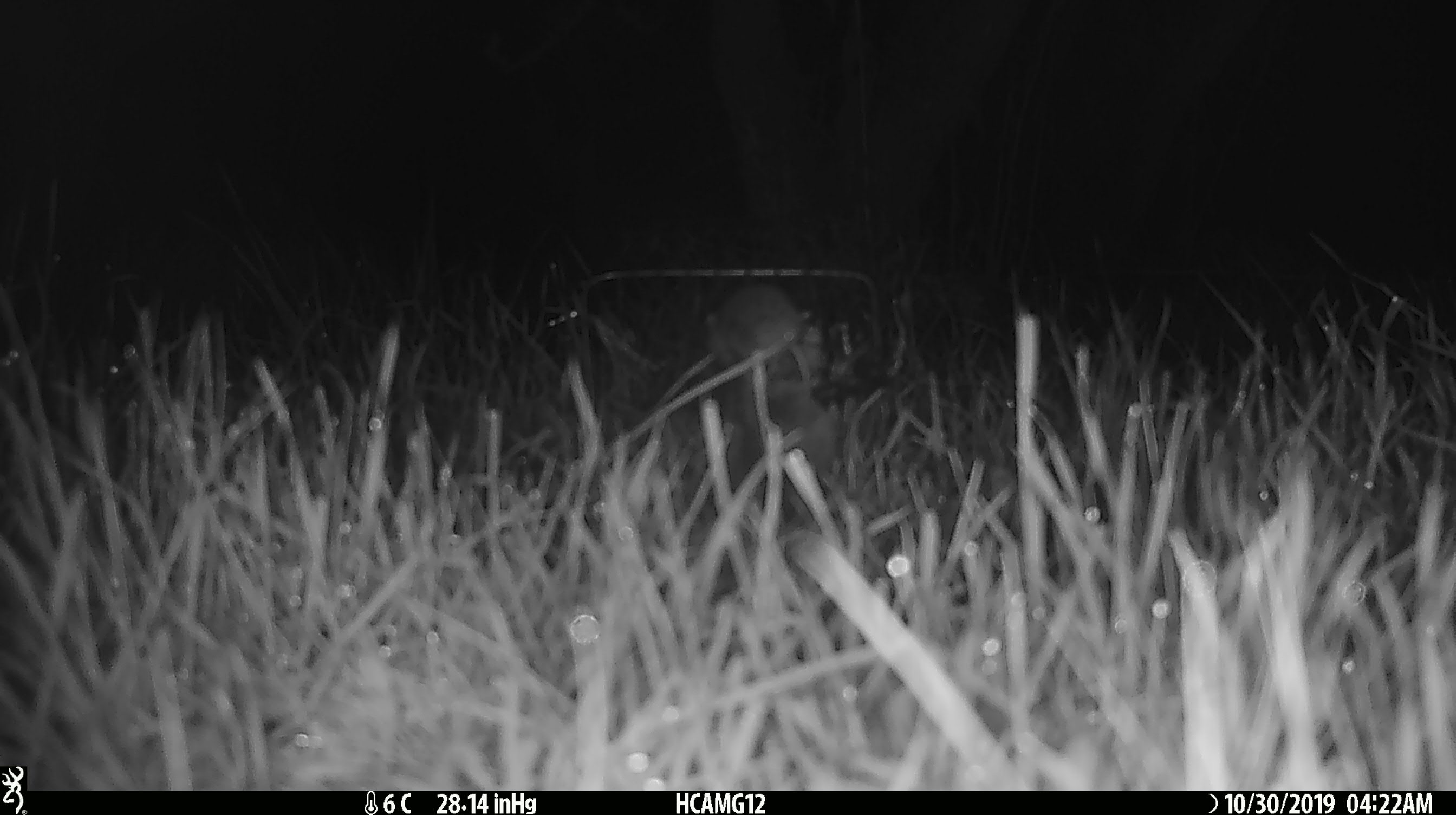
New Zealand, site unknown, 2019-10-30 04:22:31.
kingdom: Animalia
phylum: Chordata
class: Mammalia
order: Rodentia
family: Muridae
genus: Mus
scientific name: Mus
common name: mouse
Mouse (Mus).